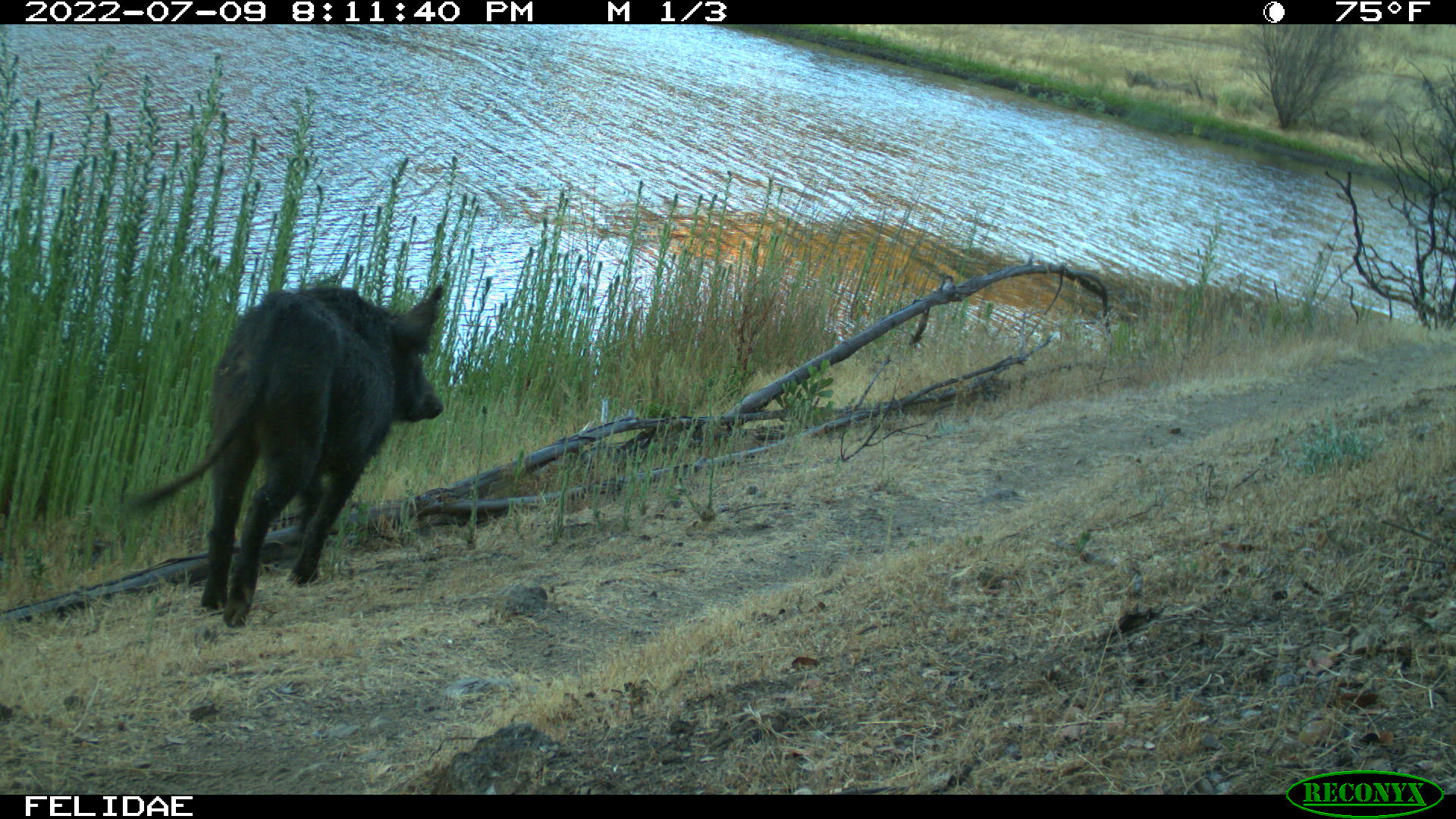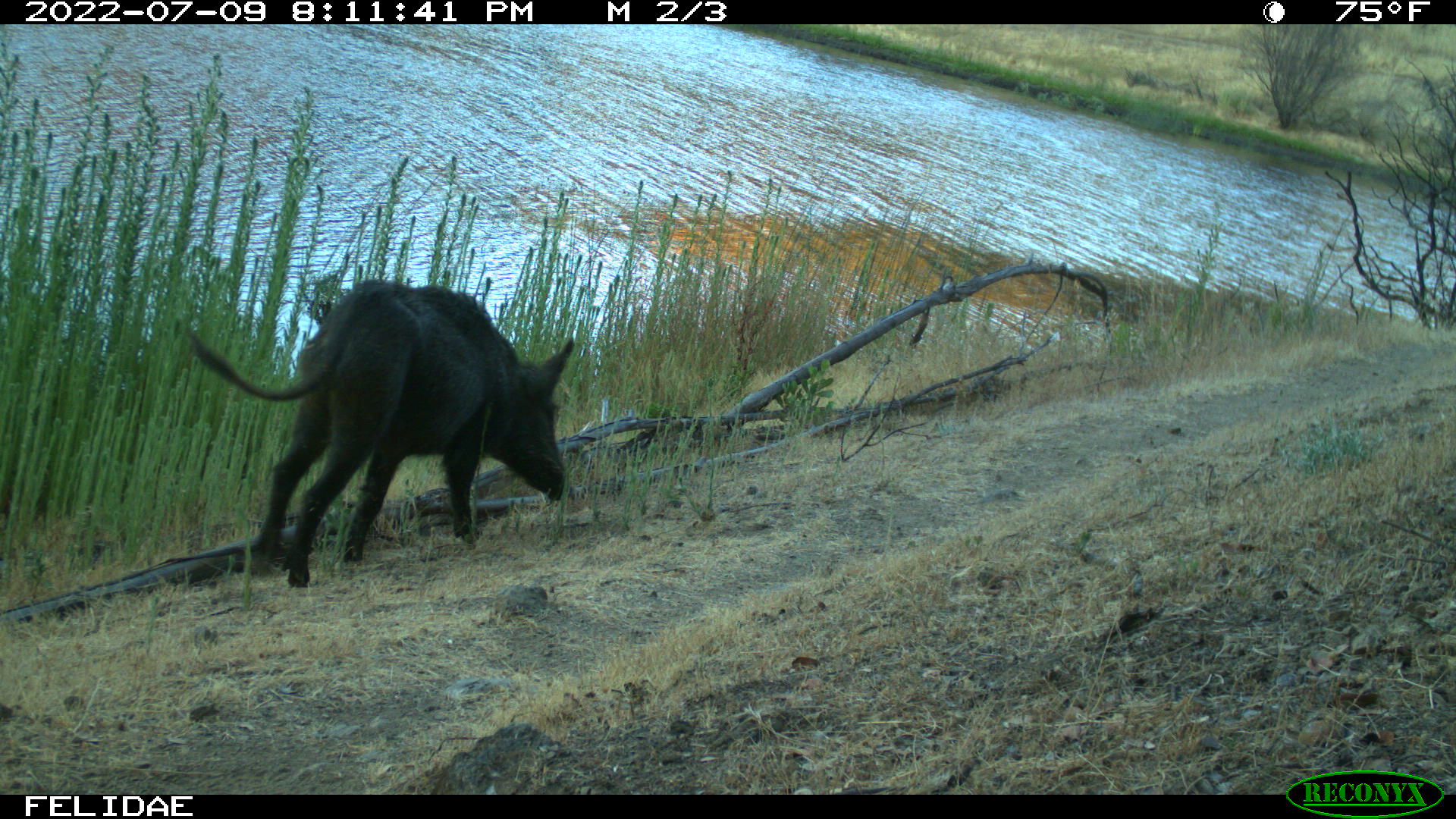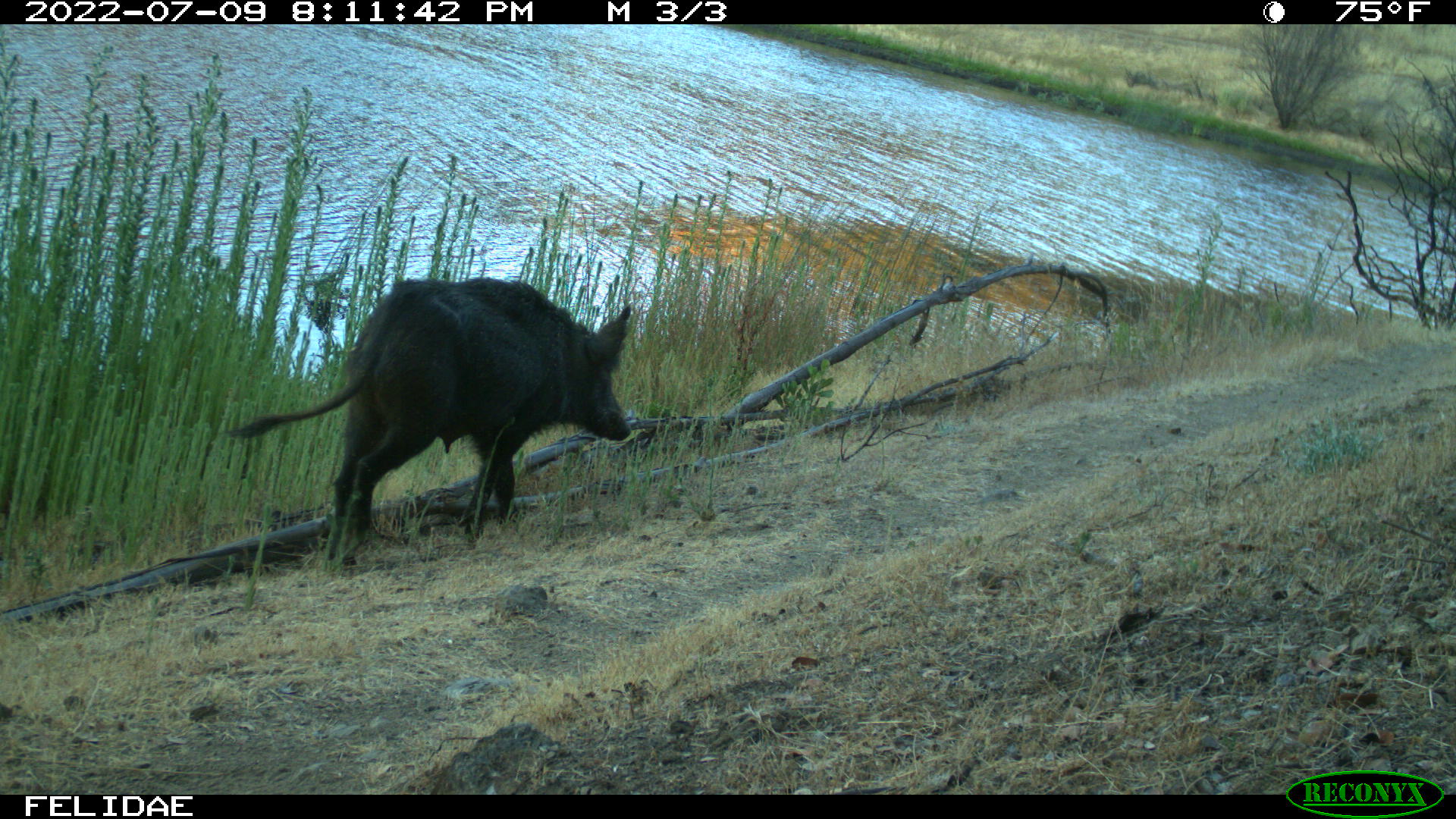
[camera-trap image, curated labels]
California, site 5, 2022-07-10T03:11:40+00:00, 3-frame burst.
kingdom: Animalia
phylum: Chordata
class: Mammalia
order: Artiodactyla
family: Suidae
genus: Sus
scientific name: Sus scrofa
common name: wild boar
Wild boar (Sus scrofa).